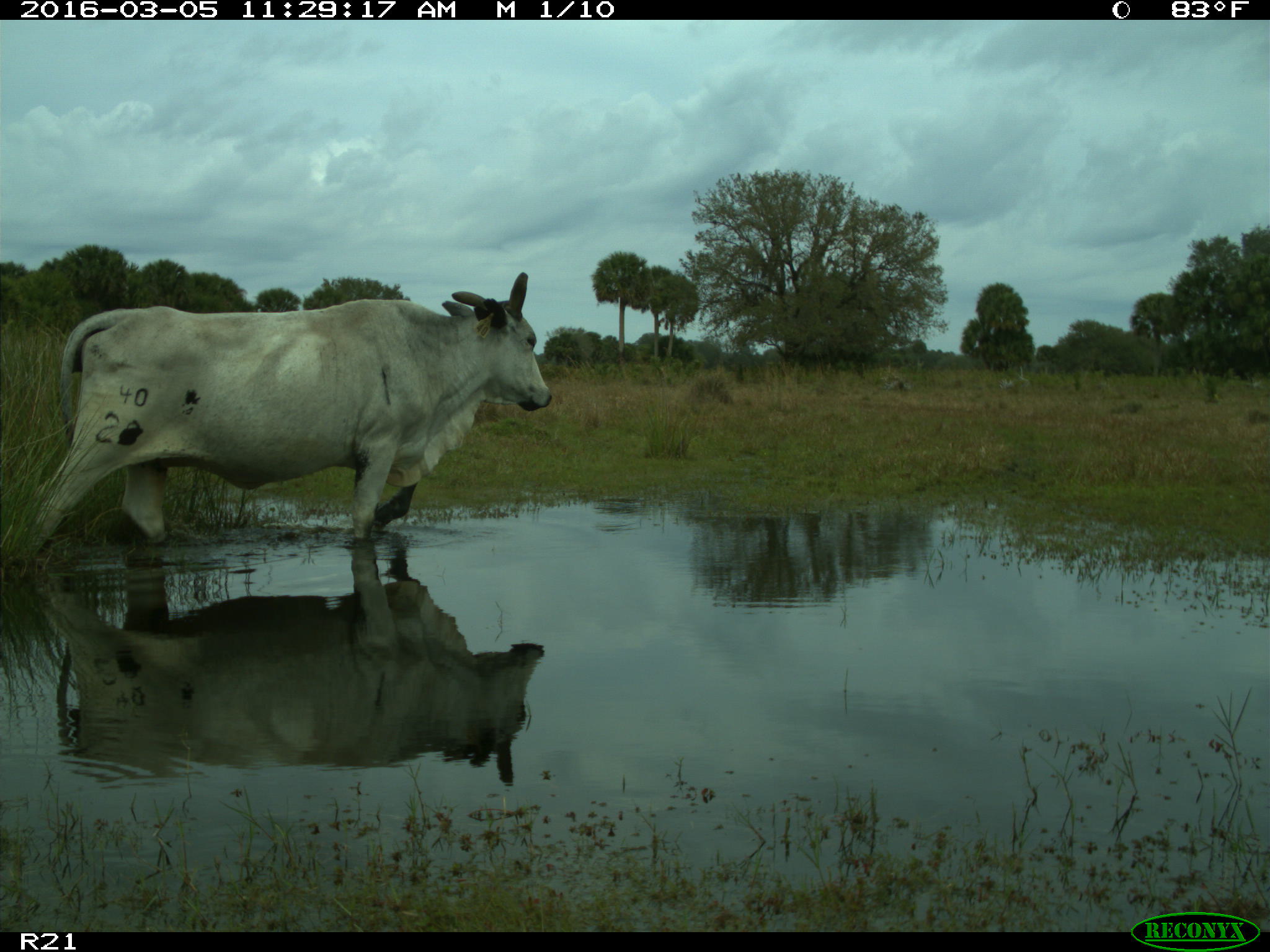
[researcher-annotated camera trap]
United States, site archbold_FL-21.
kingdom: Animalia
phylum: Chordata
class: Mammalia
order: Artiodactyla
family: Bovidae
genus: Bos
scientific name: Bos taurus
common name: domestic cow